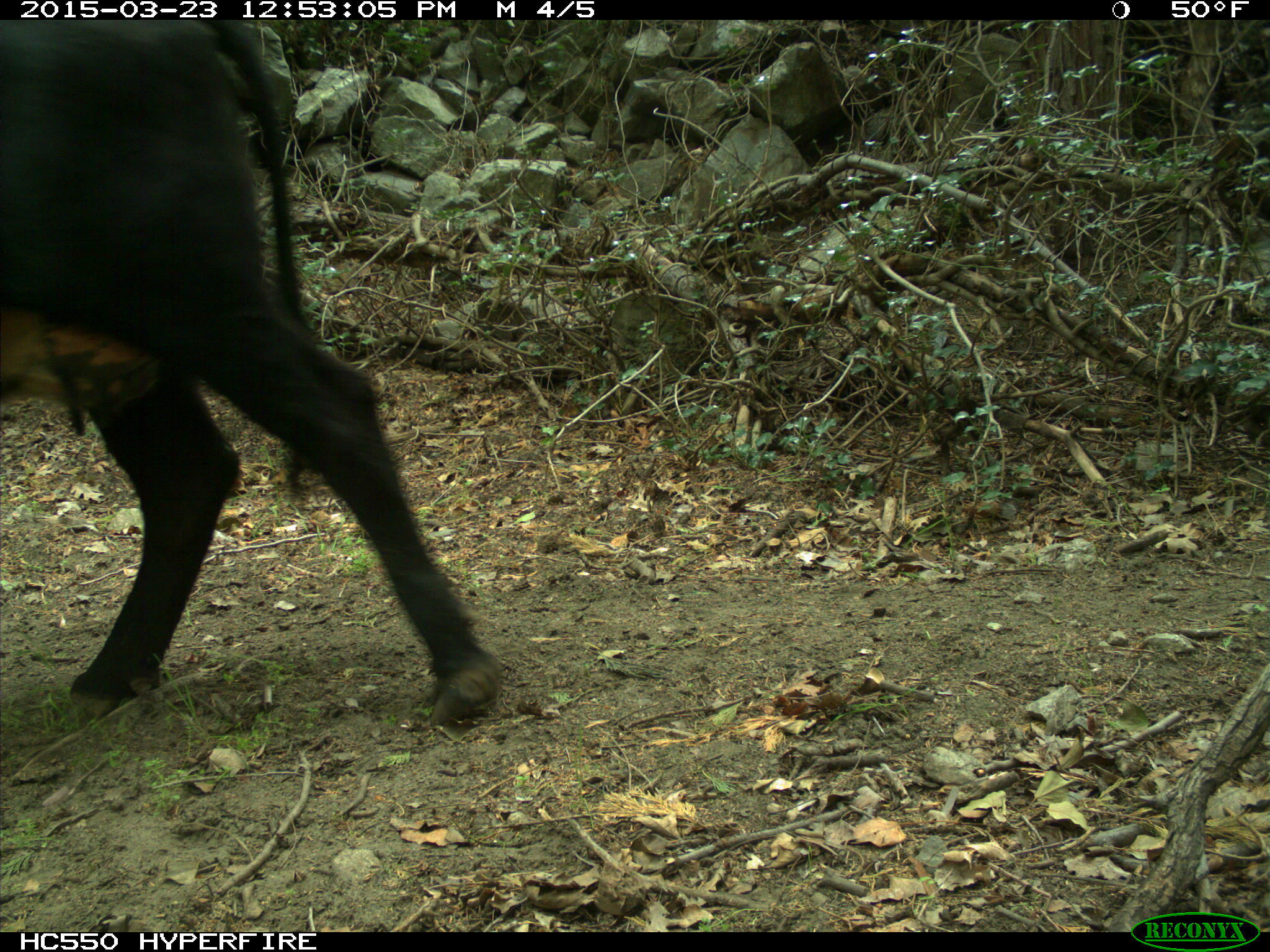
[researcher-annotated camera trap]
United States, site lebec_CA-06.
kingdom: Animalia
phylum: Chordata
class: Mammalia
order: Artiodactyla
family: Bovidae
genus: Bos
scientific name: Bos taurus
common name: domestic cow